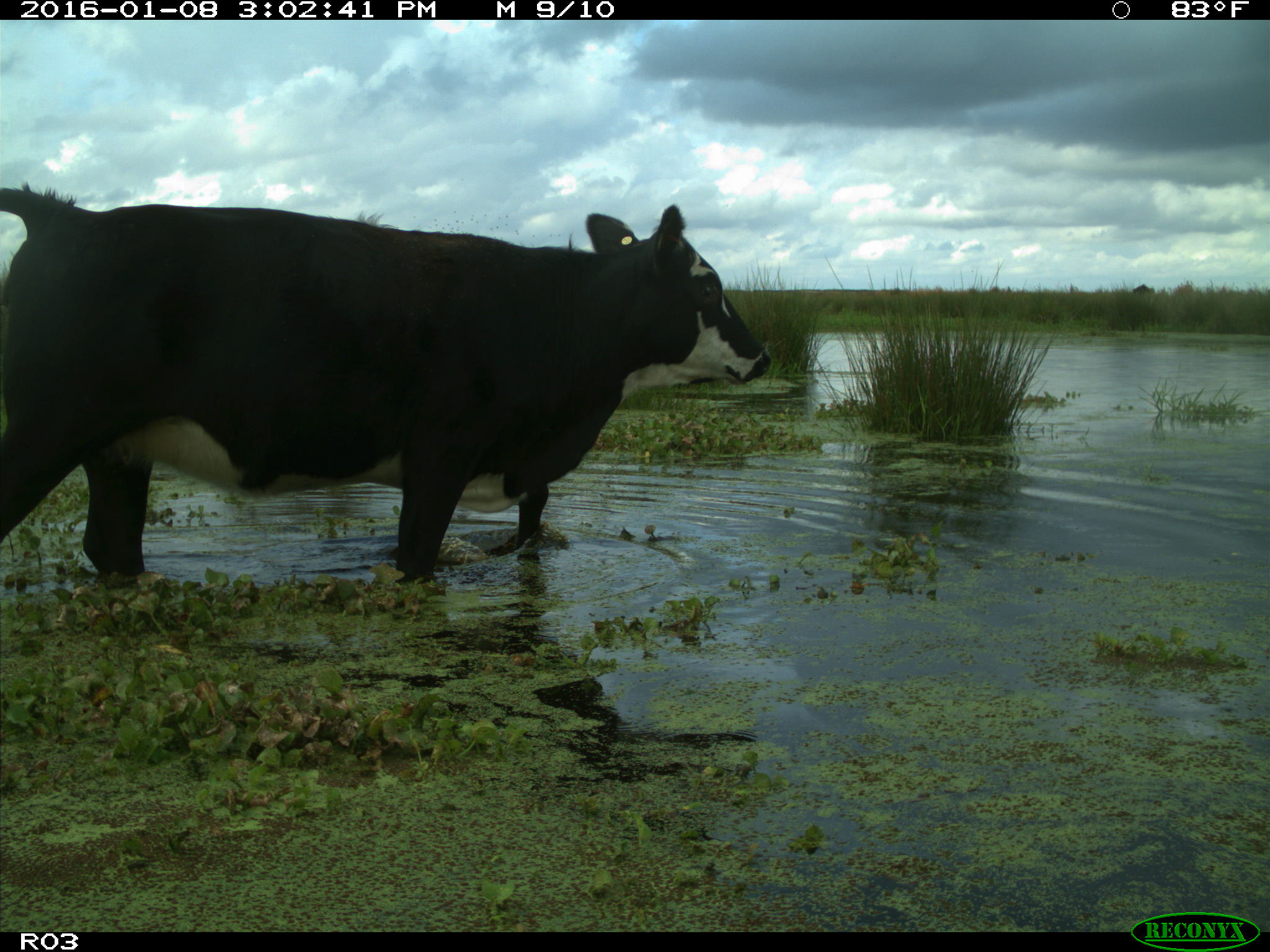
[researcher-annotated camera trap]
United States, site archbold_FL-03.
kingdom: Animalia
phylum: Chordata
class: Mammalia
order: Artiodactyla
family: Bovidae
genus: Bos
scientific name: Bos taurus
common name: domestic cow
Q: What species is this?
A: Bos taurus (domestic cow).